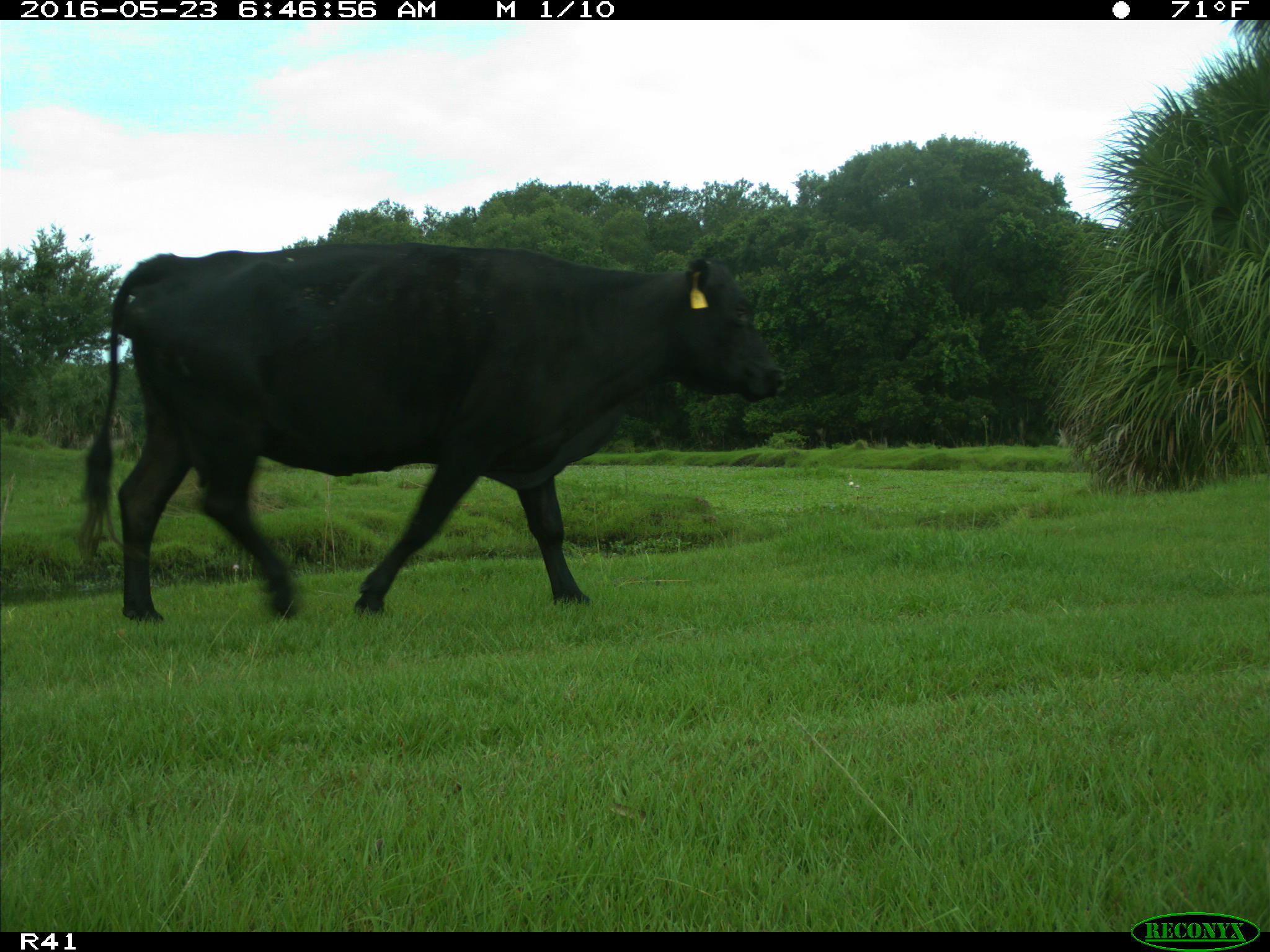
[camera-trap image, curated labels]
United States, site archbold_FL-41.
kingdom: Animalia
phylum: Chordata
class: Mammalia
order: Artiodactyla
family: Bovidae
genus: Bos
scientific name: Bos taurus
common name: domestic cow